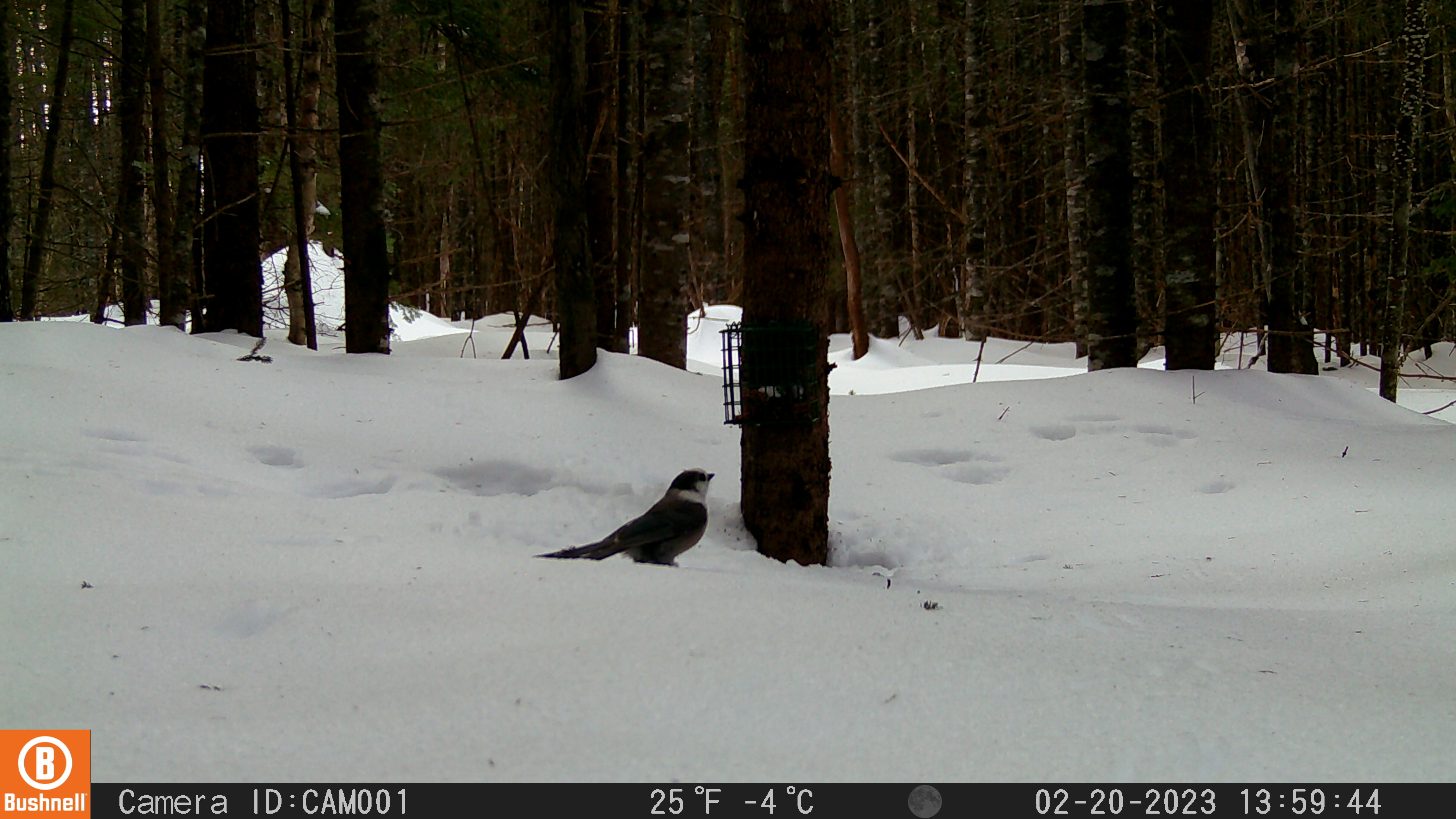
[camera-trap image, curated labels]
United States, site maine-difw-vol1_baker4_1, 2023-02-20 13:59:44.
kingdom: Animalia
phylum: Chordata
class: Aves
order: Passeriformes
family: Corvidae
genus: Perisoreus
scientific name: Perisoreus canadensis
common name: canada jay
Canada jay (Perisoreus canadensis).